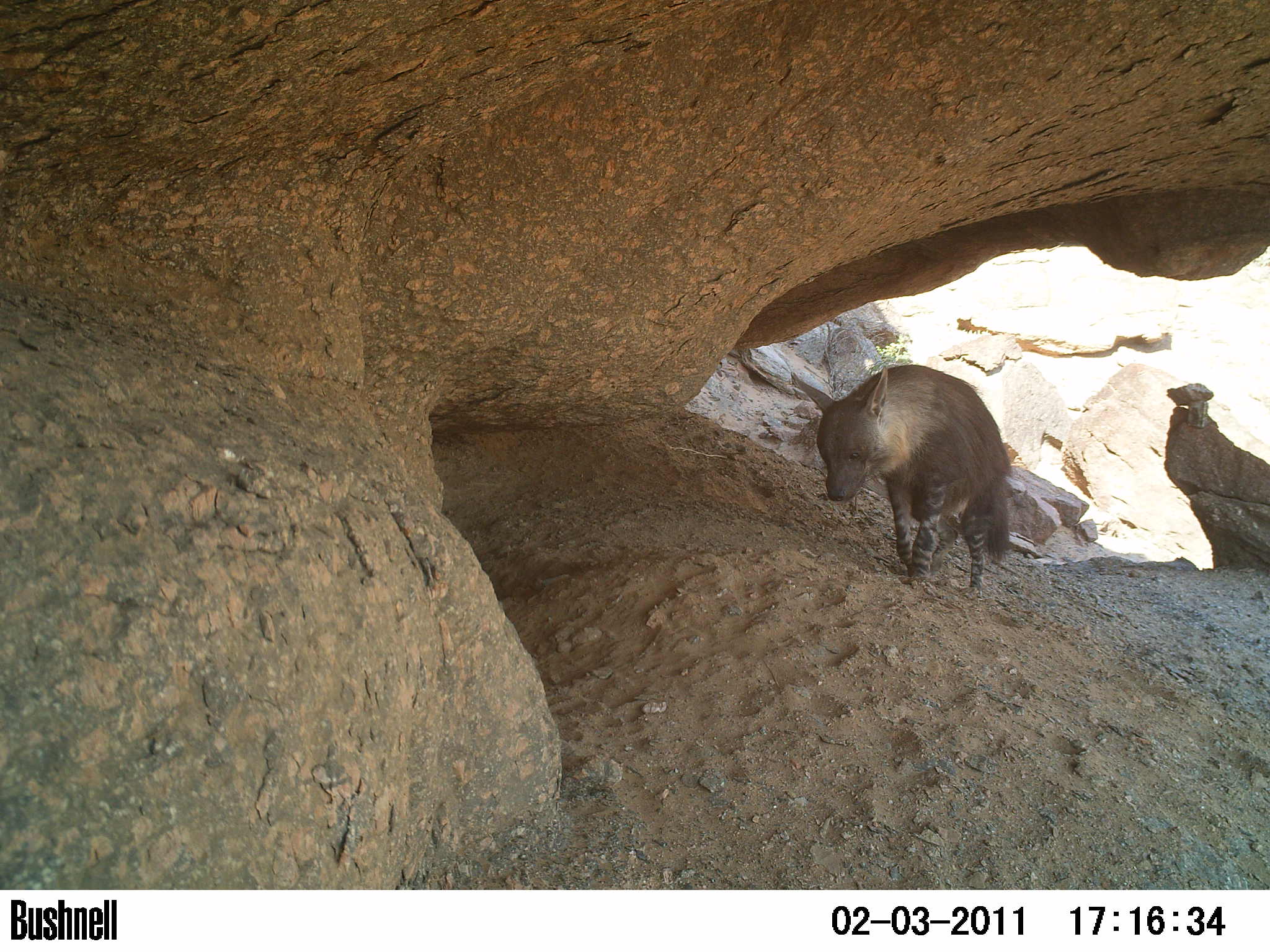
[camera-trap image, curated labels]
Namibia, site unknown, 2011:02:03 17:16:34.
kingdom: Animalia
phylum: Chordata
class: Mammalia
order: Carnivora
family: Hyaenidae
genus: Parahyaena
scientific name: Parahyaena brunnea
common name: brown hyena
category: hyaena brunnea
Hyaena brunnea (brown hyena) (Parahyaena brunnea).